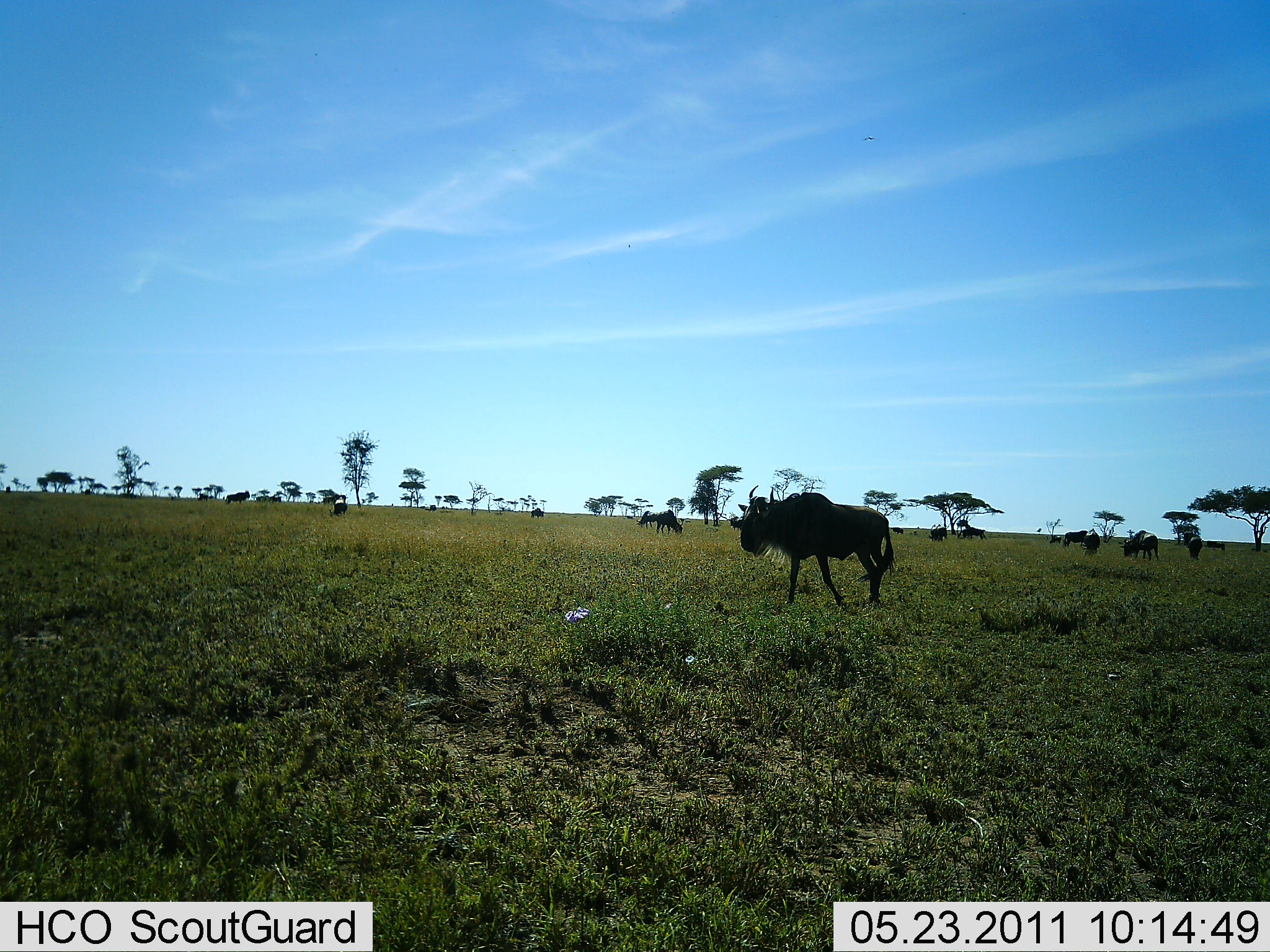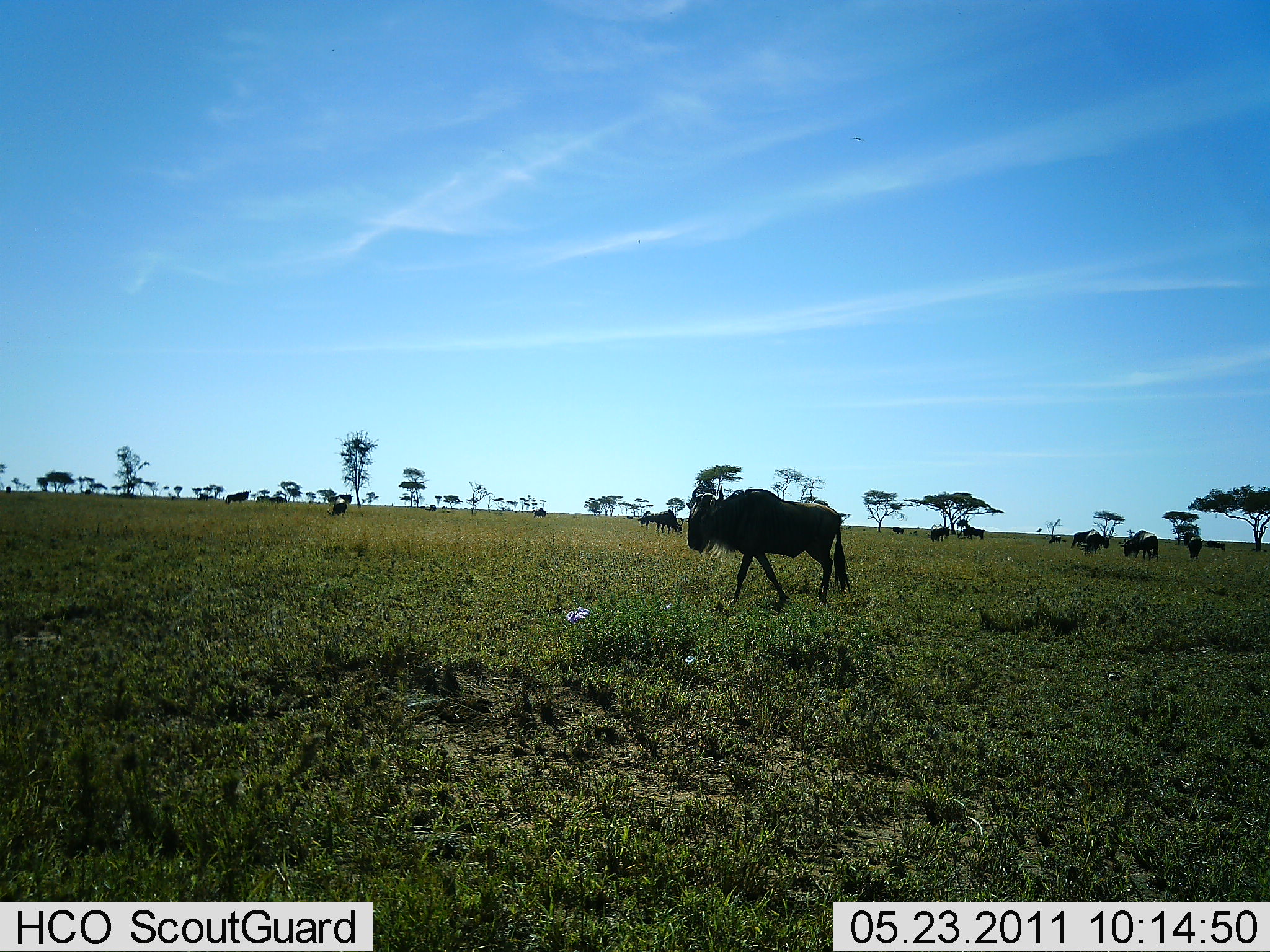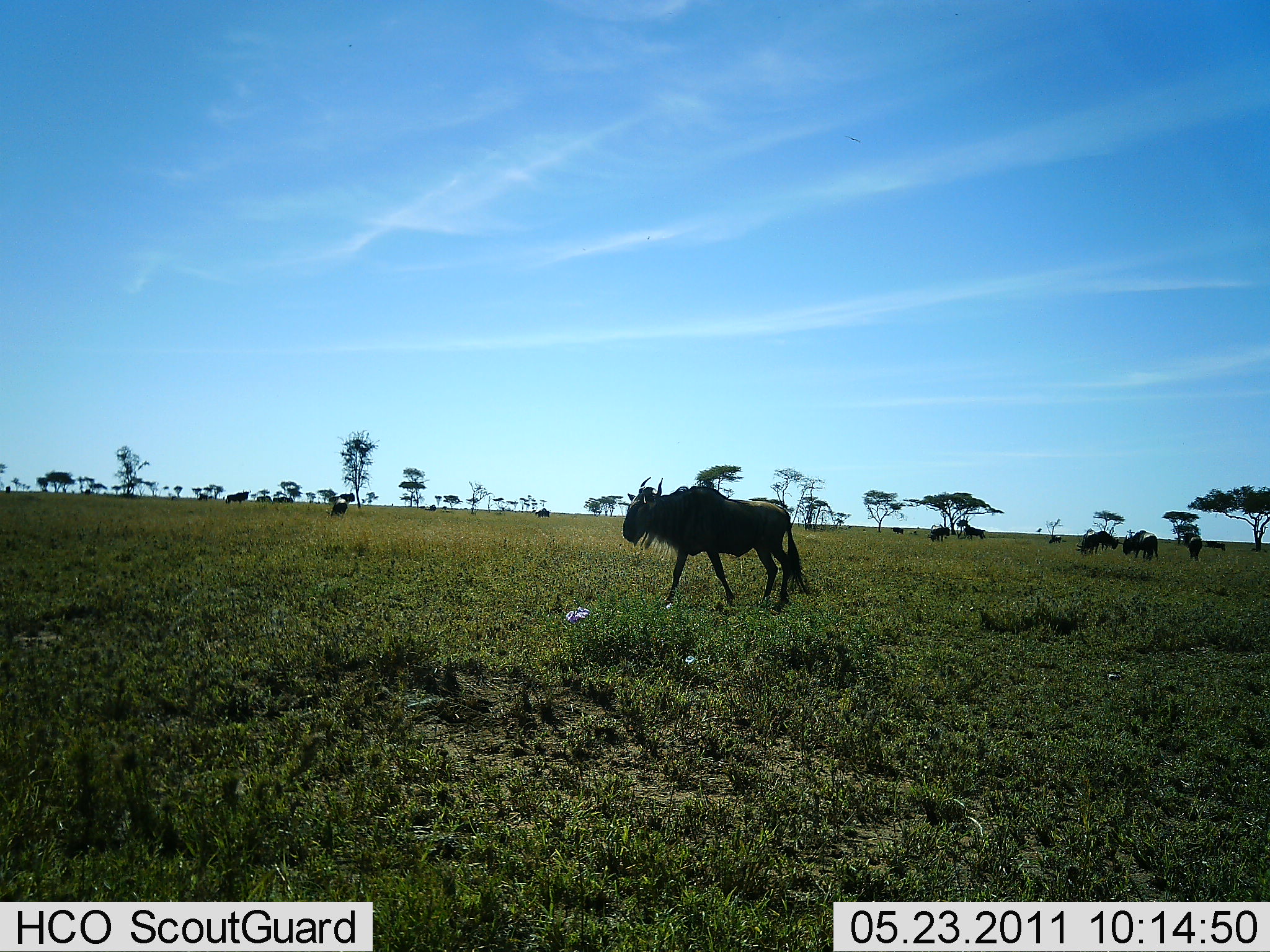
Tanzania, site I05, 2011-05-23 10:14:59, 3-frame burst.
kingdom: Animalia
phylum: Chordata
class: Mammalia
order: Artiodactyla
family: Bovidae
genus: Connochaetes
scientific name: Connochaetes taurinus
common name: blue wildebeest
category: wildebeest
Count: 11-50.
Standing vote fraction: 50%.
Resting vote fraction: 0%.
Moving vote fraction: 83%.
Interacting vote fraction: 0%.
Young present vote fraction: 0%.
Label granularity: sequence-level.